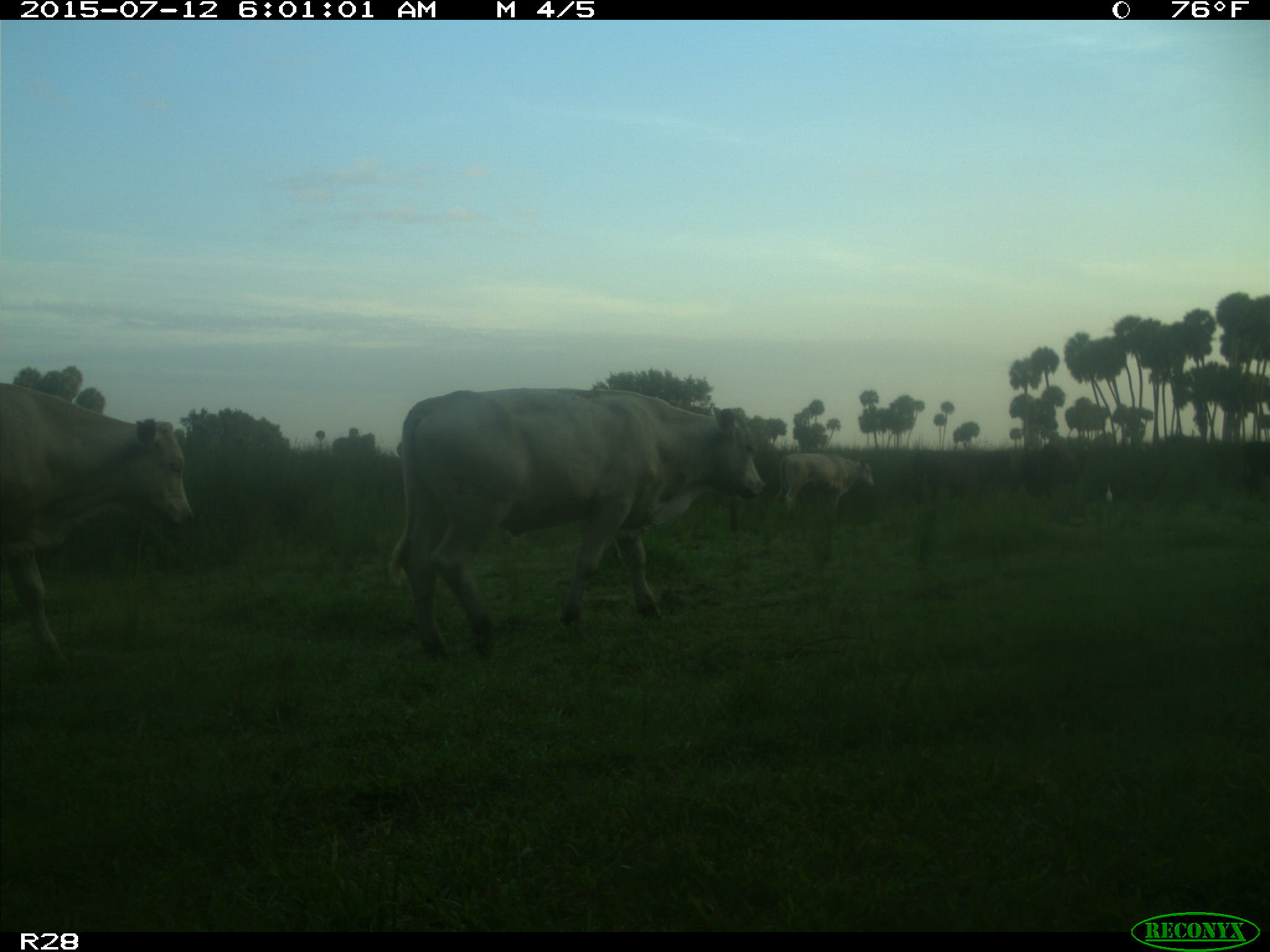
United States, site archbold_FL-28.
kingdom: Animalia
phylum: Chordata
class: Mammalia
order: Artiodactyla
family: Bovidae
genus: Bos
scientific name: Bos taurus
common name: domestic cow